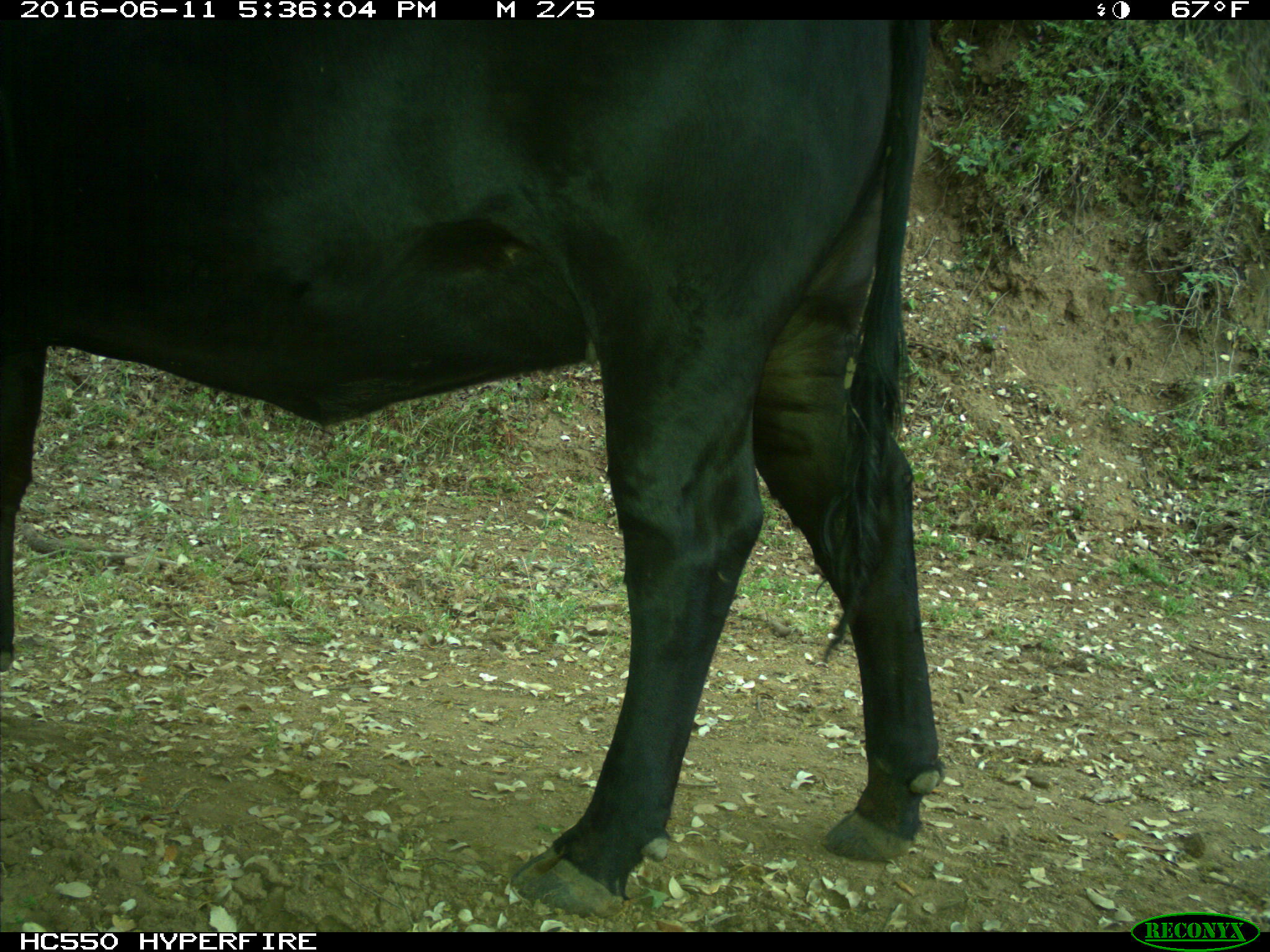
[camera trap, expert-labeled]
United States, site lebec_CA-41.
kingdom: Animalia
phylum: Chordata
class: Mammalia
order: Artiodactyla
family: Bovidae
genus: Bos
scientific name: Bos taurus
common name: domestic cow